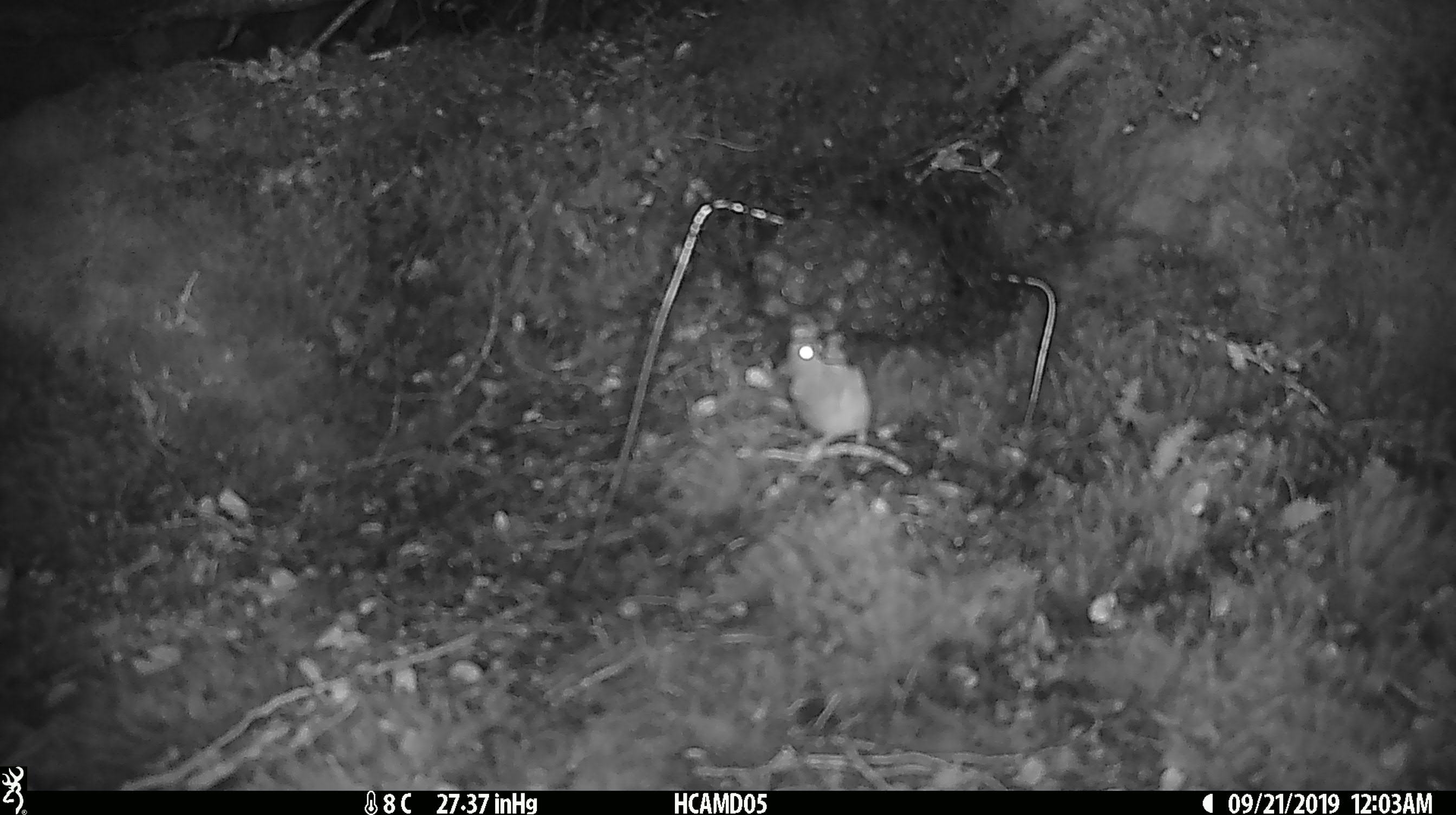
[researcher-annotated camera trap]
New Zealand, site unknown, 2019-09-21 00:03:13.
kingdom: Animalia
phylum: Chordata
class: Mammalia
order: Rodentia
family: Muridae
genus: Mus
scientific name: Mus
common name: mouse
Mouse (Mus).